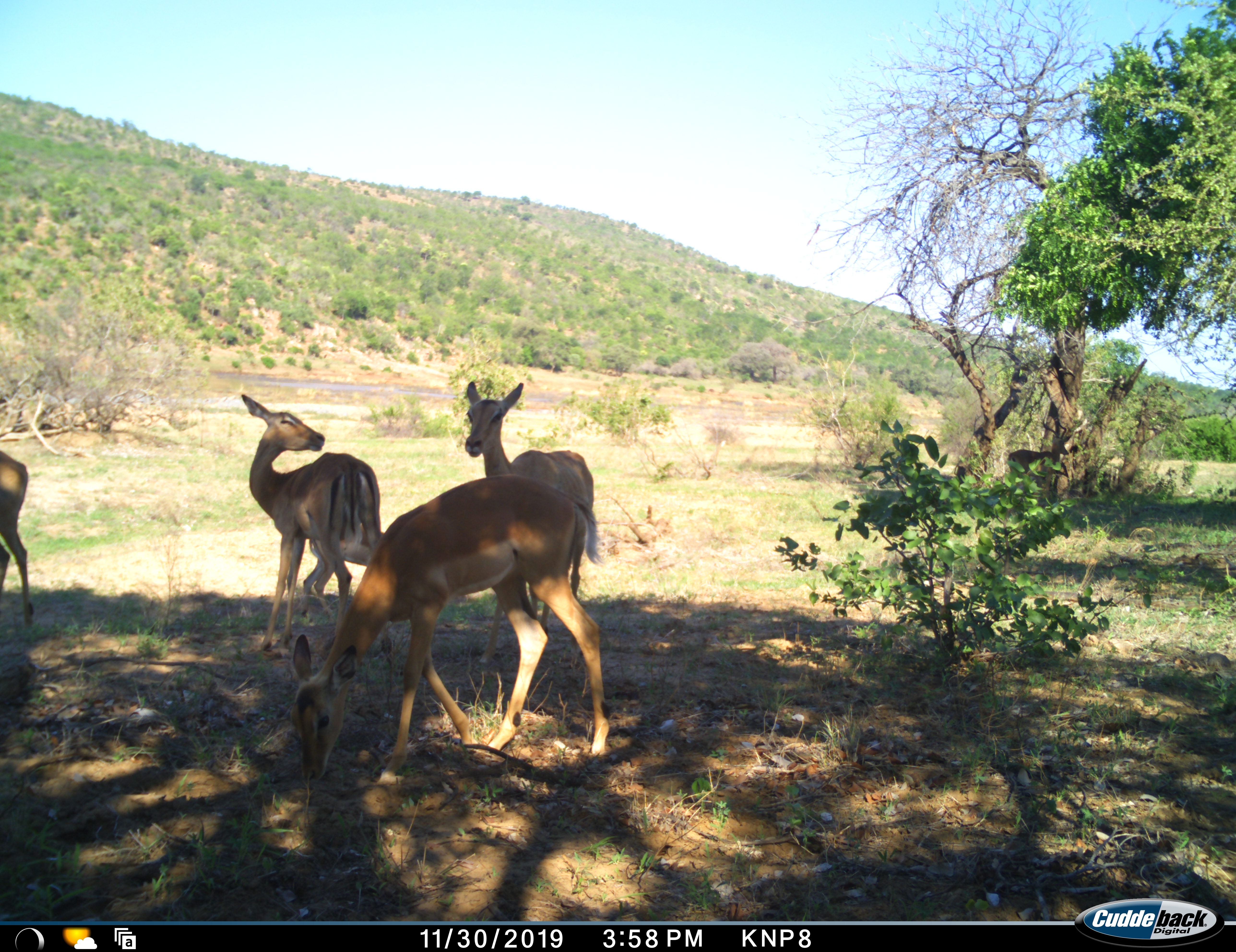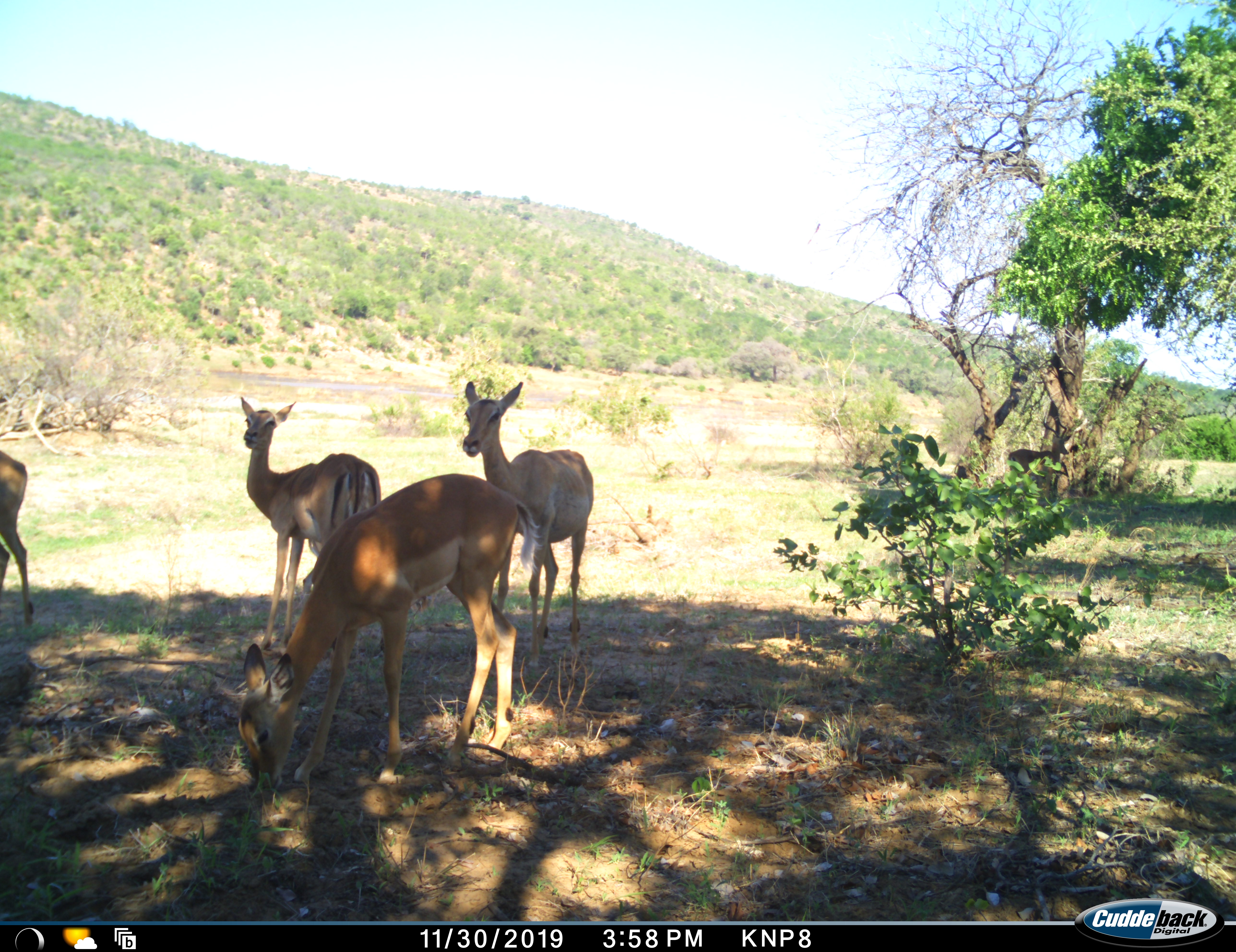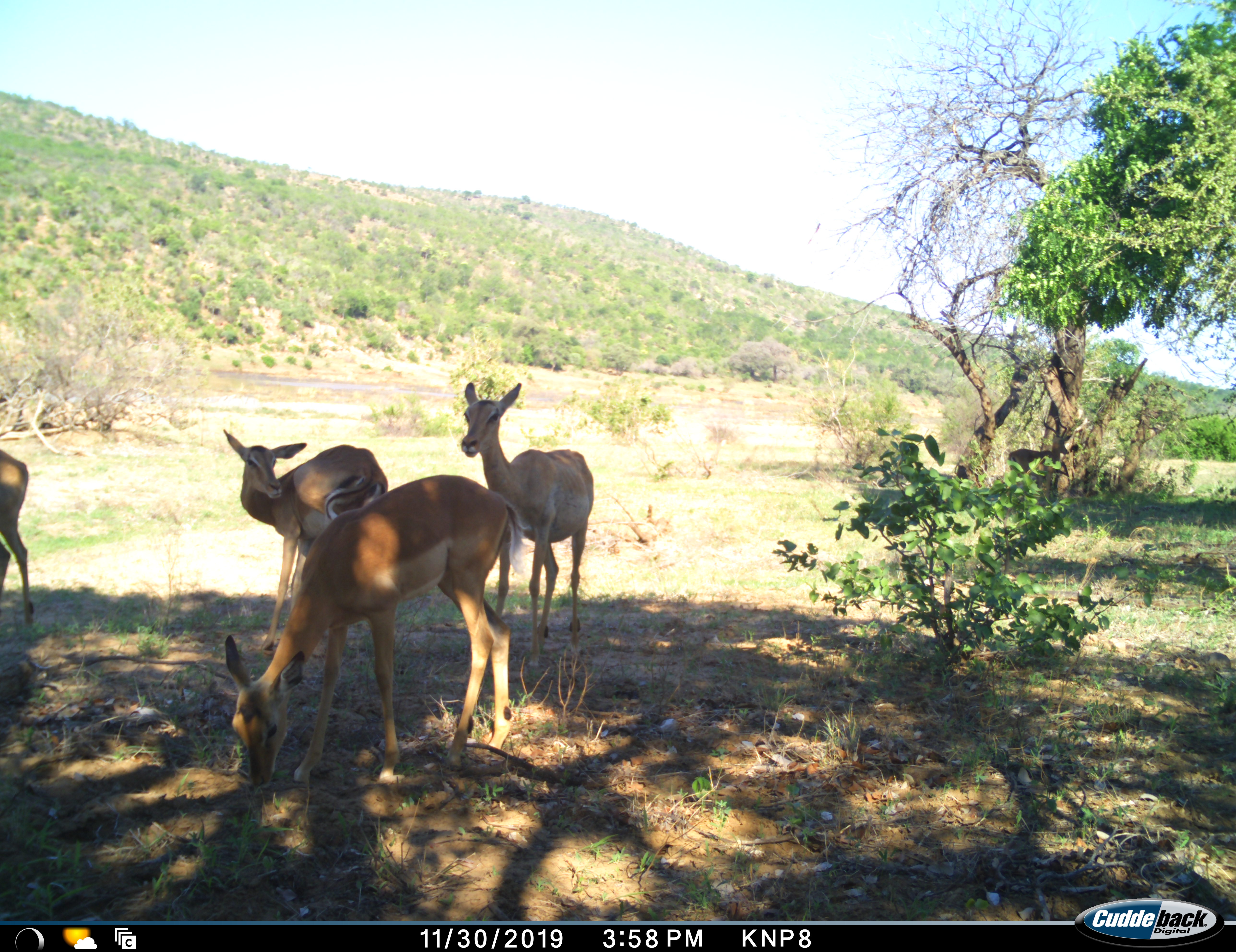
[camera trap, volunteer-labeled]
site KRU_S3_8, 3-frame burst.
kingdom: Animalia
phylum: Chordata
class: Mammalia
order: Artiodactyla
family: Bovidae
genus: Aepyceros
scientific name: Aepyceros melampus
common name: impala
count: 4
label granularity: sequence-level